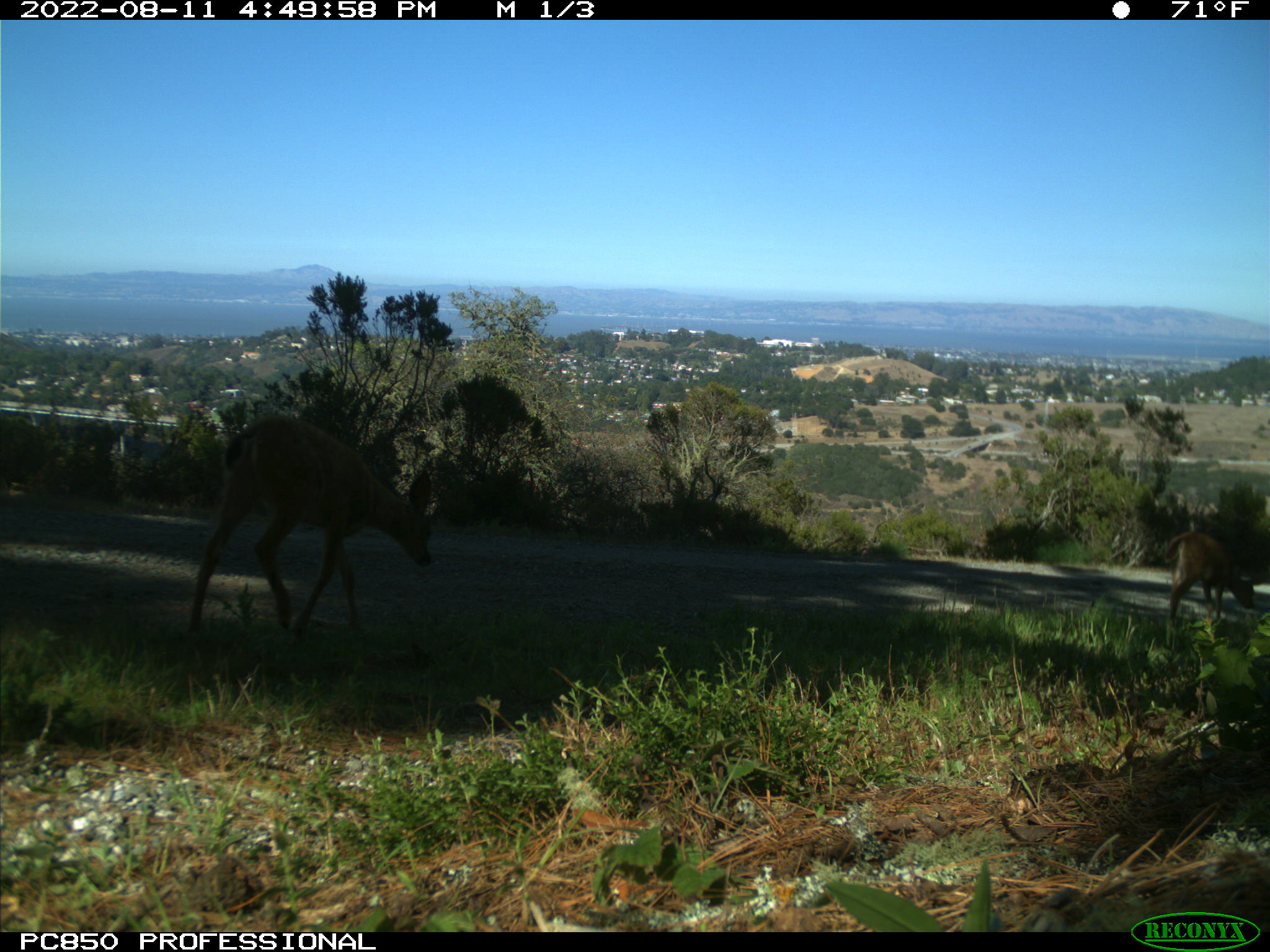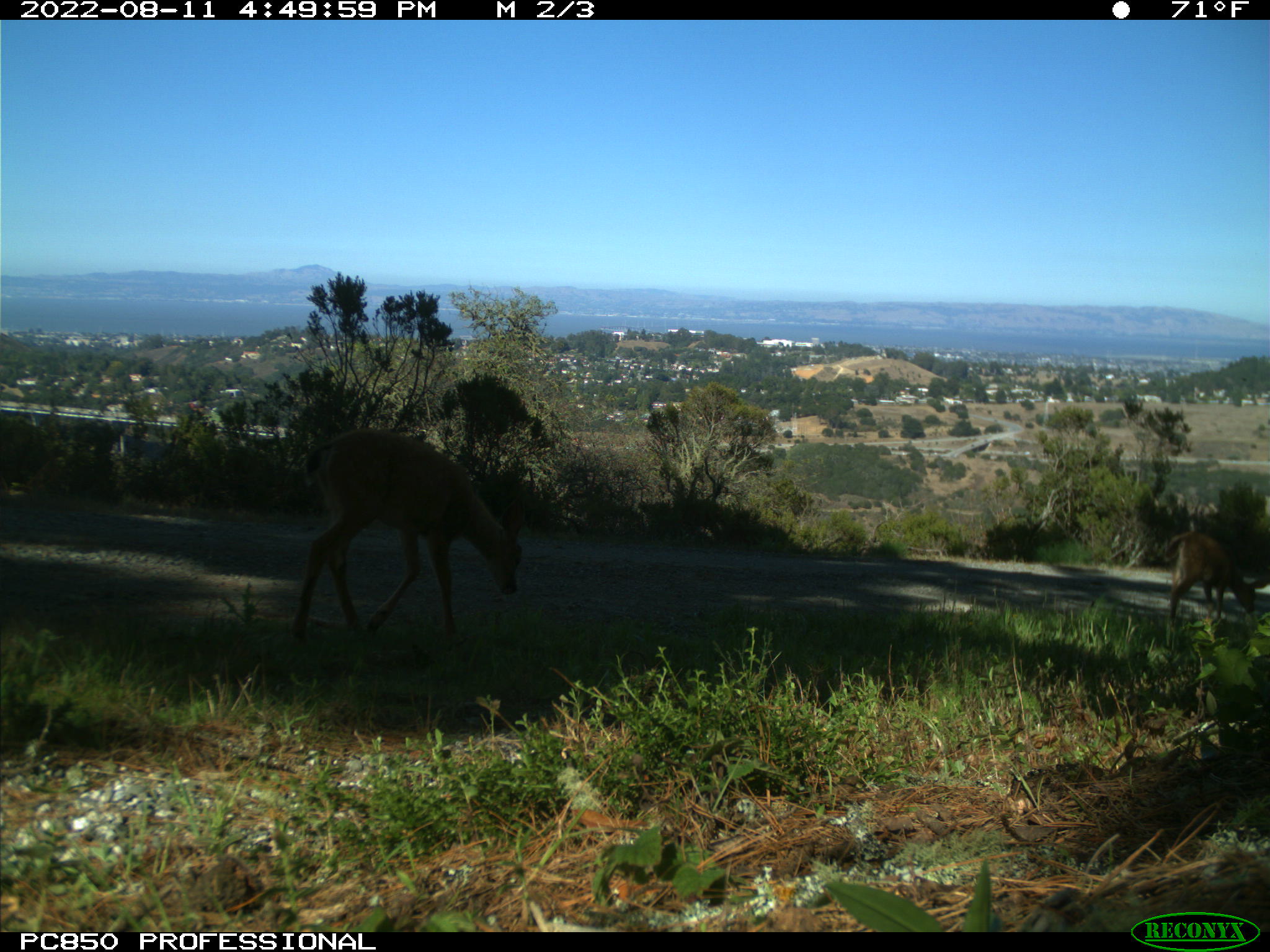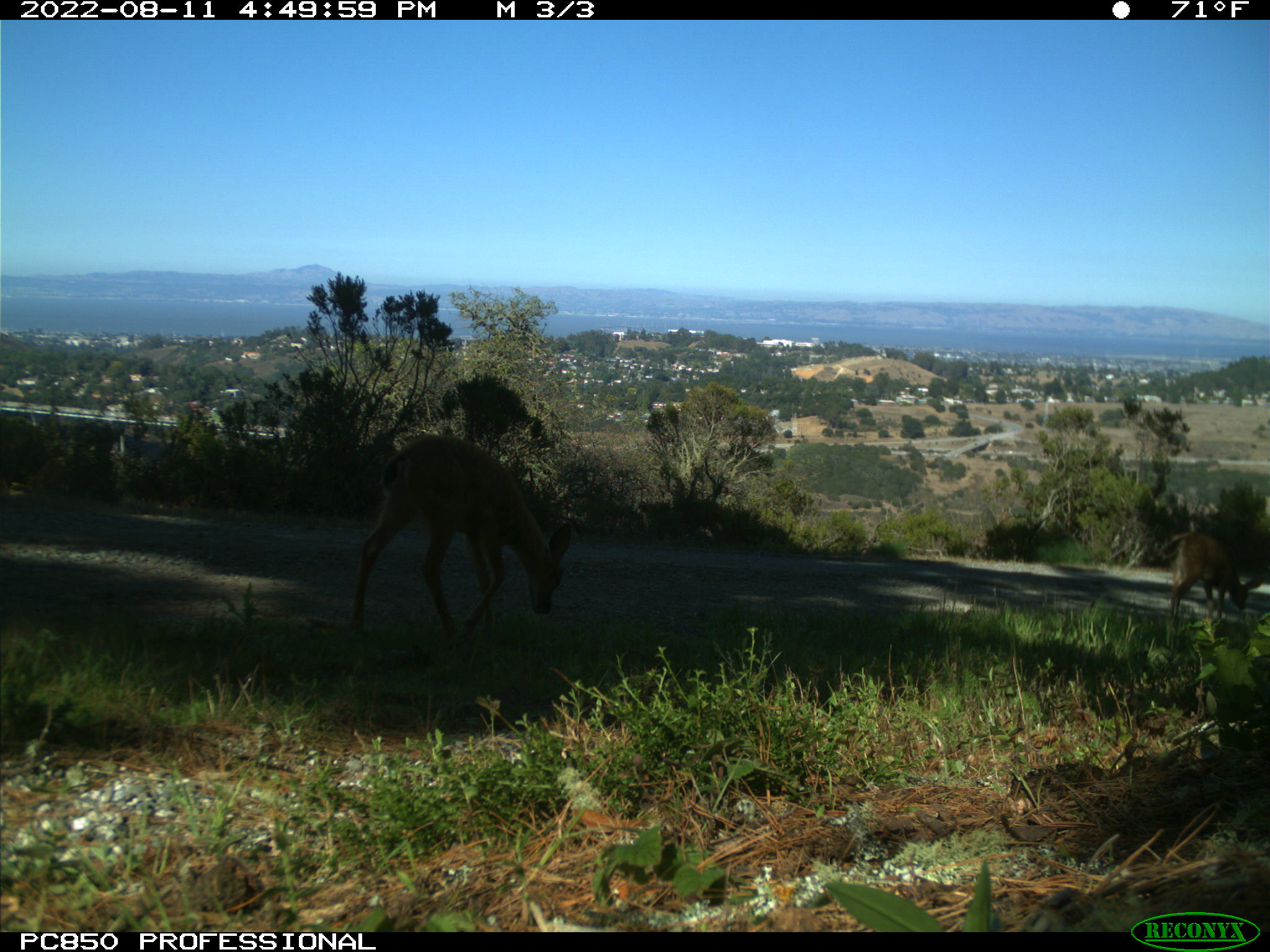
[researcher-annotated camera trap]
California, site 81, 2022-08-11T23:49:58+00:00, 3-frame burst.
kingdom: Animalia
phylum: Chordata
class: Mammalia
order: Artiodactyla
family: Cervidae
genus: Odocoileus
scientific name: Odocoileus hemionus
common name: mule deer